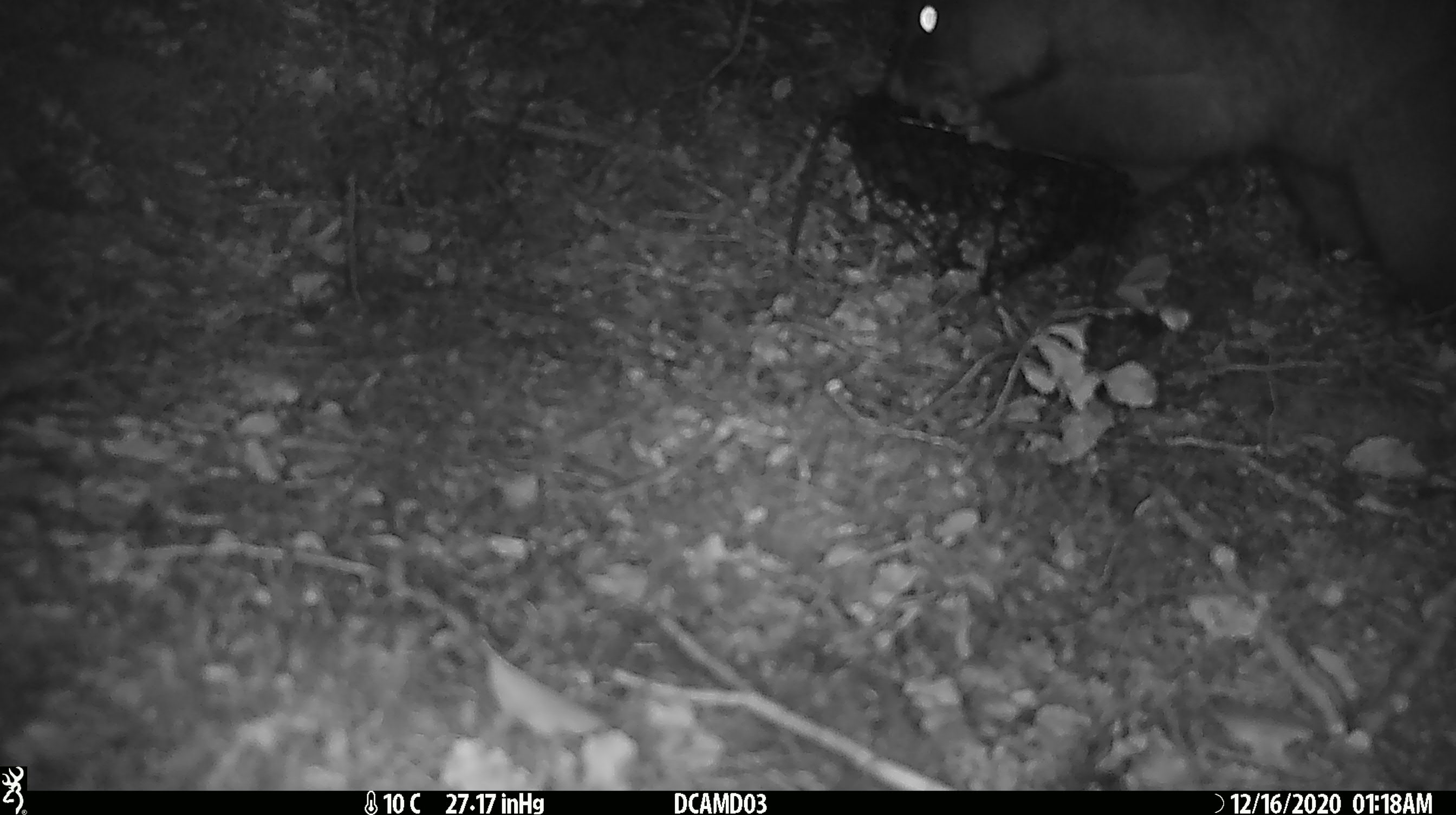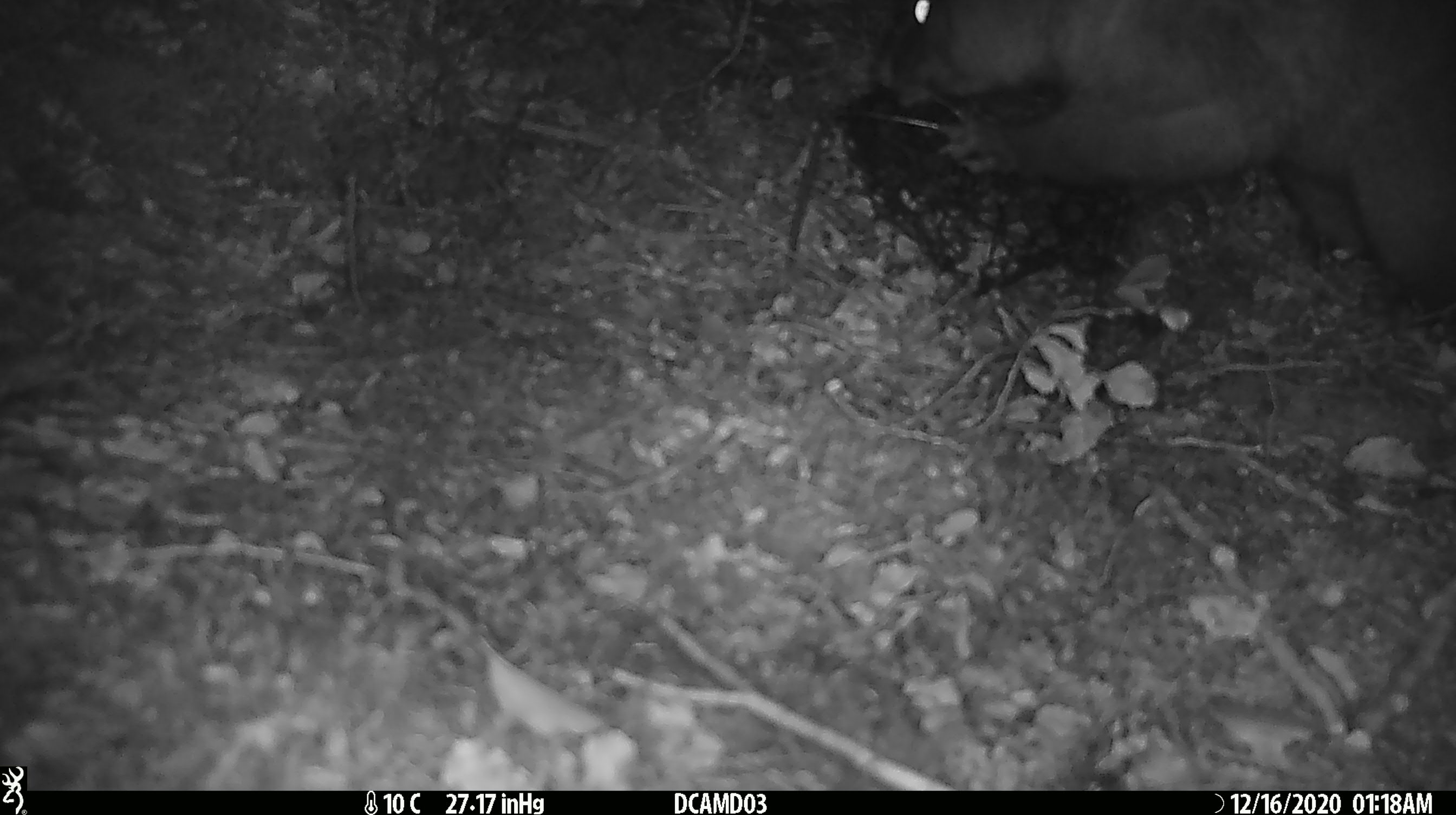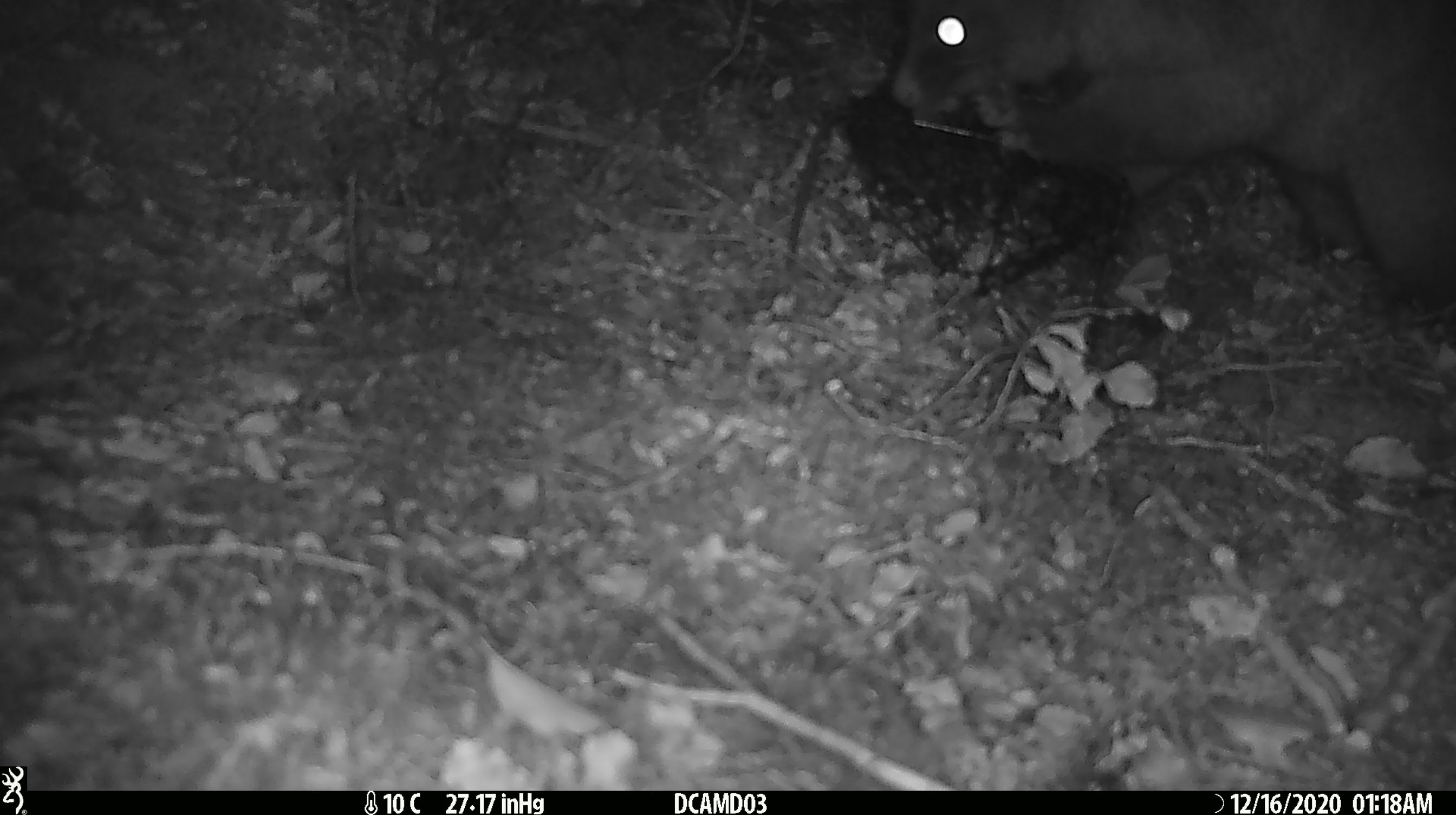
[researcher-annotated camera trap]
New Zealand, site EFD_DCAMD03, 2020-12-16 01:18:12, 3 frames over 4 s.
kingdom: Animalia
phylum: Chordata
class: Mammalia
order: Diprotodontia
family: Phalangeridae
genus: Trichosurus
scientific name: Trichosurus vulpecula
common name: common brushtail possum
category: possum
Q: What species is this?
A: Possum (common brushtail possum) (Trichosurus vulpecula).